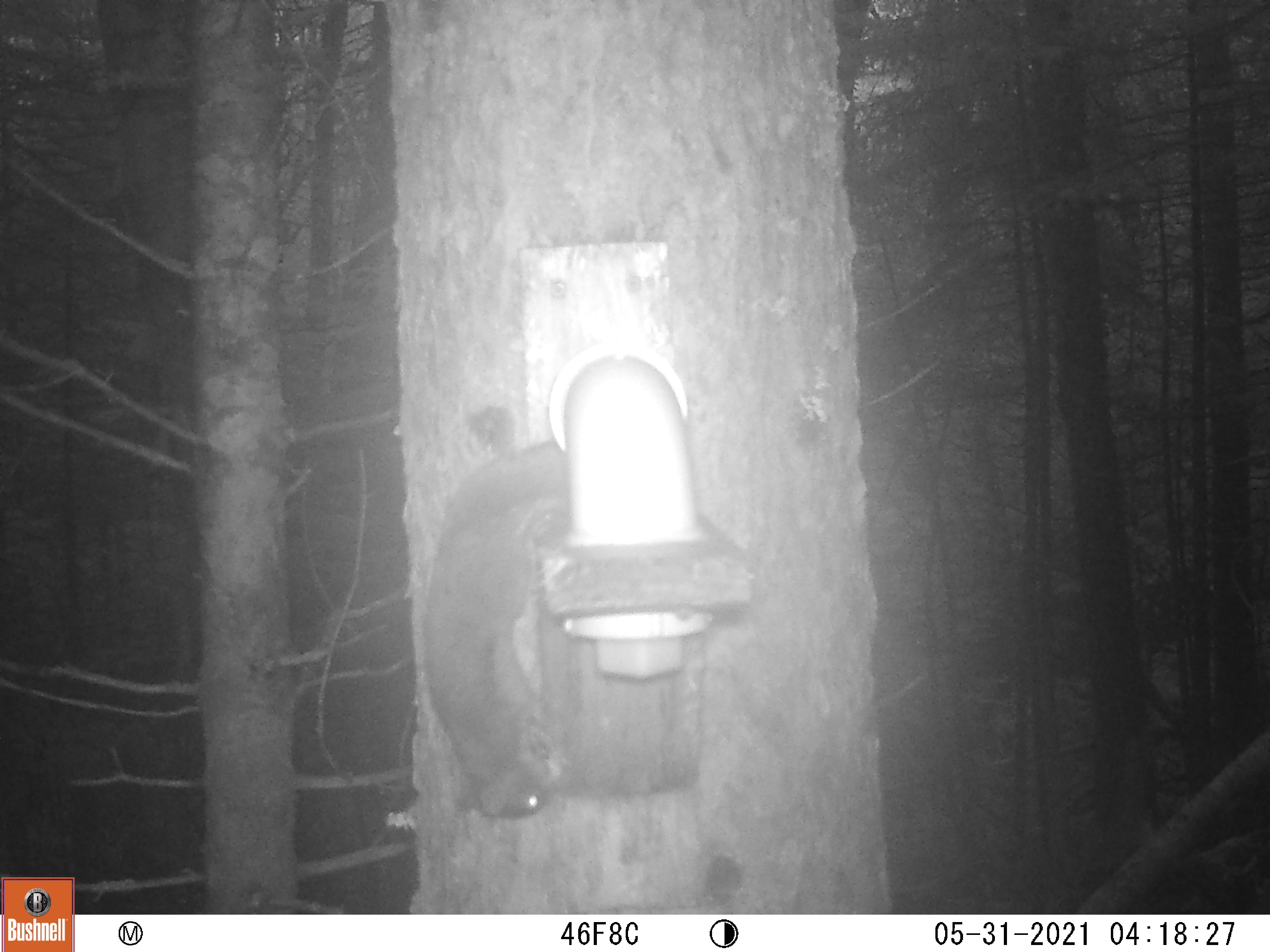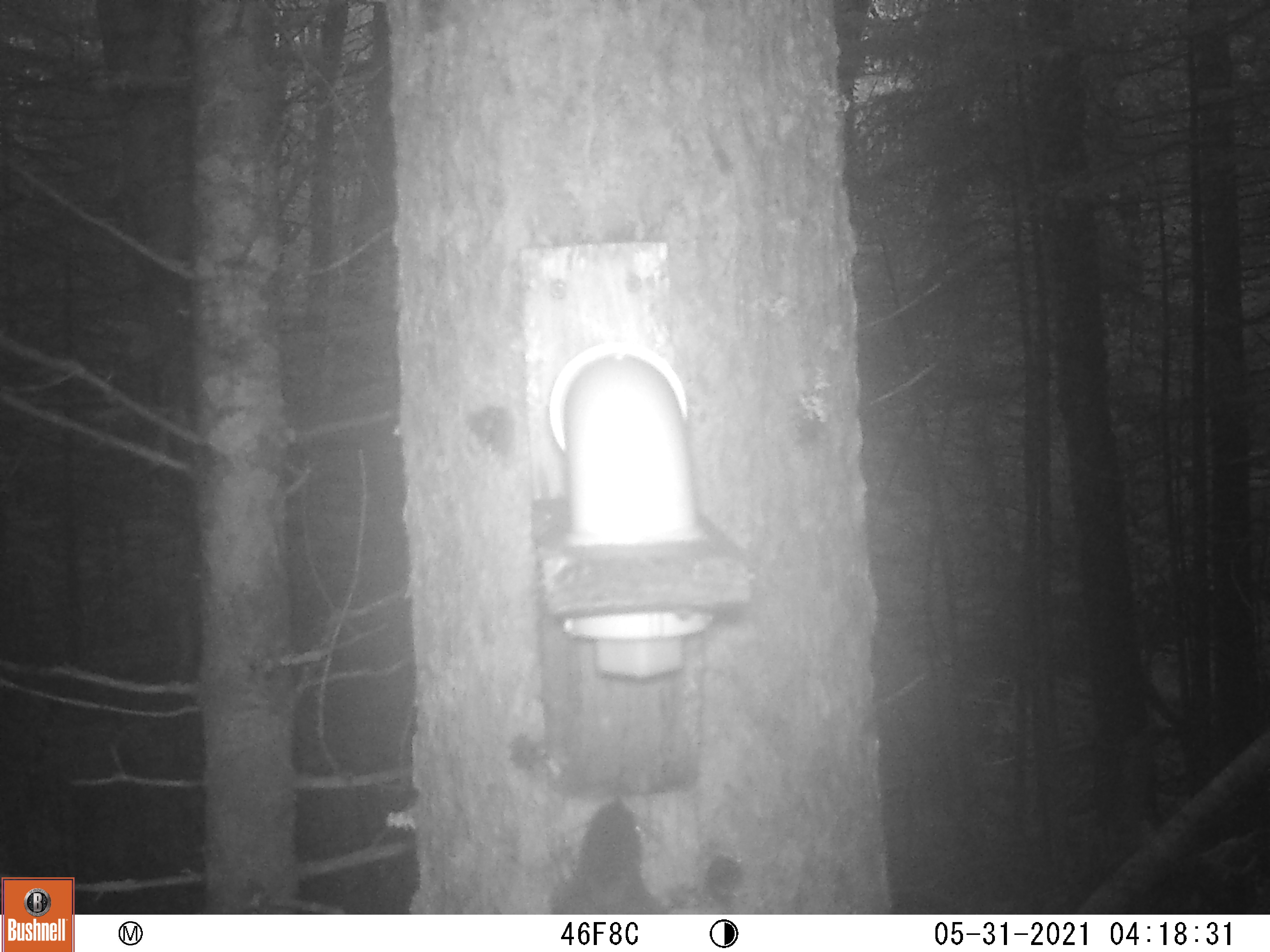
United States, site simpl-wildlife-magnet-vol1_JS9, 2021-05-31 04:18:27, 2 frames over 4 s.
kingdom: Animalia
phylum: Chordata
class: Mammalia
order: Rodentia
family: Sciuridae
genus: Tamiasciurus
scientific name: Tamiasciurus hudsonicus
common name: red squirrel